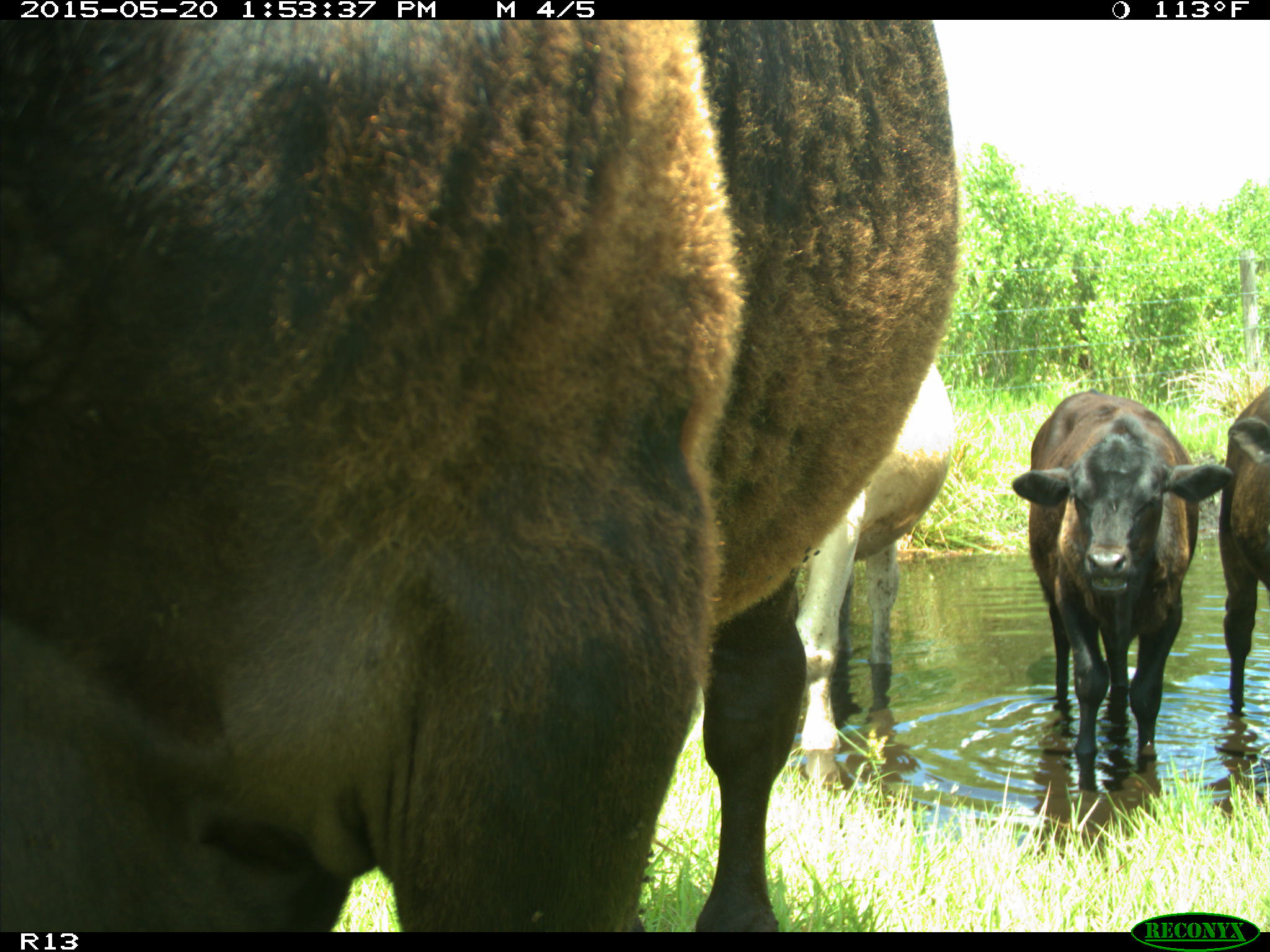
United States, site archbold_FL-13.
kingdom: Animalia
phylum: Chordata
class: Mammalia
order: Artiodactyla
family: Bovidae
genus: Bos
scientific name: Bos taurus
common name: domestic cow